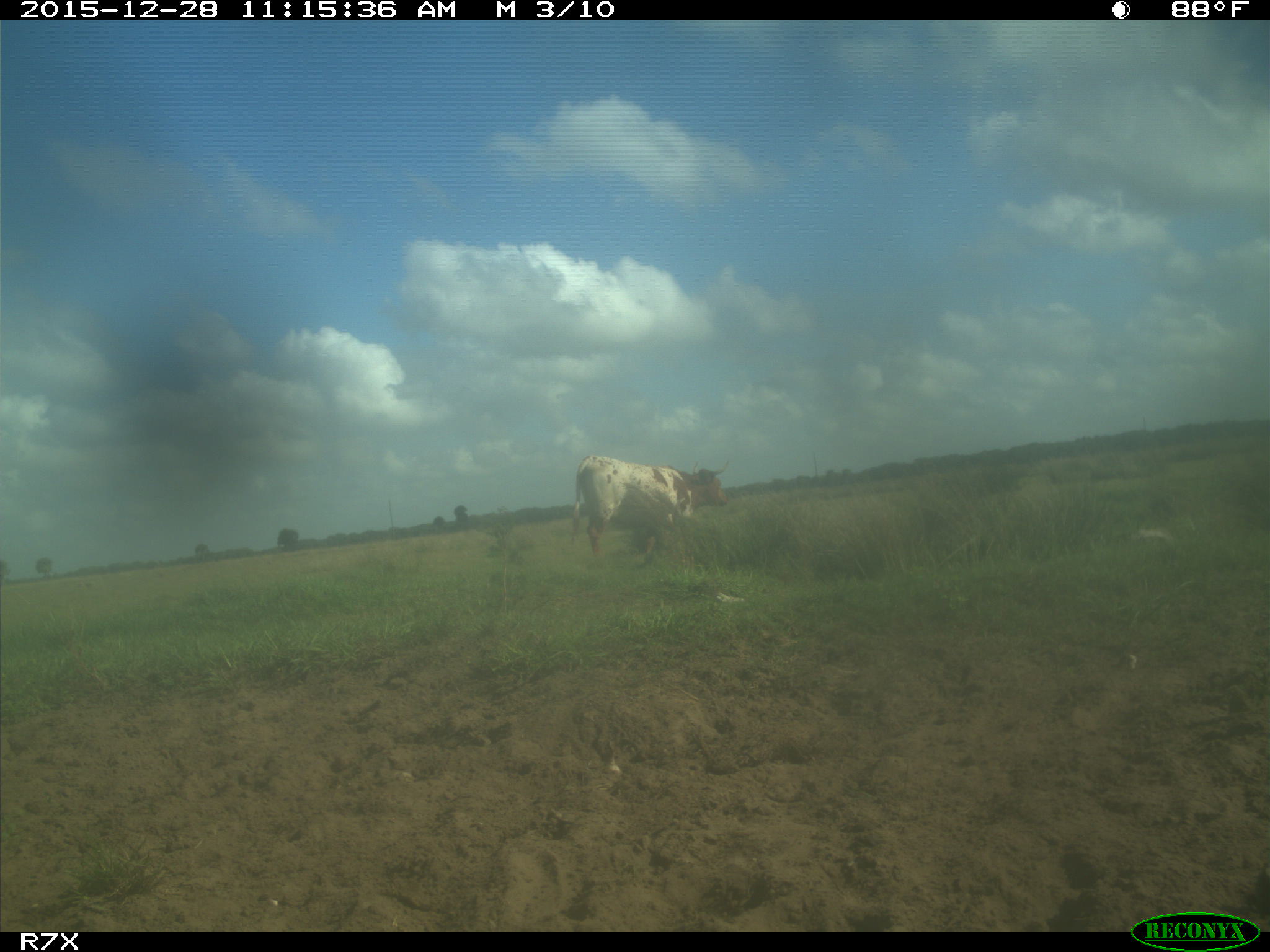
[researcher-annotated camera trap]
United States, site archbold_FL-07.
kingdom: Animalia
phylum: Chordata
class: Mammalia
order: Artiodactyla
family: Bovidae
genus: Bos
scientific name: Bos taurus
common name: domestic cow